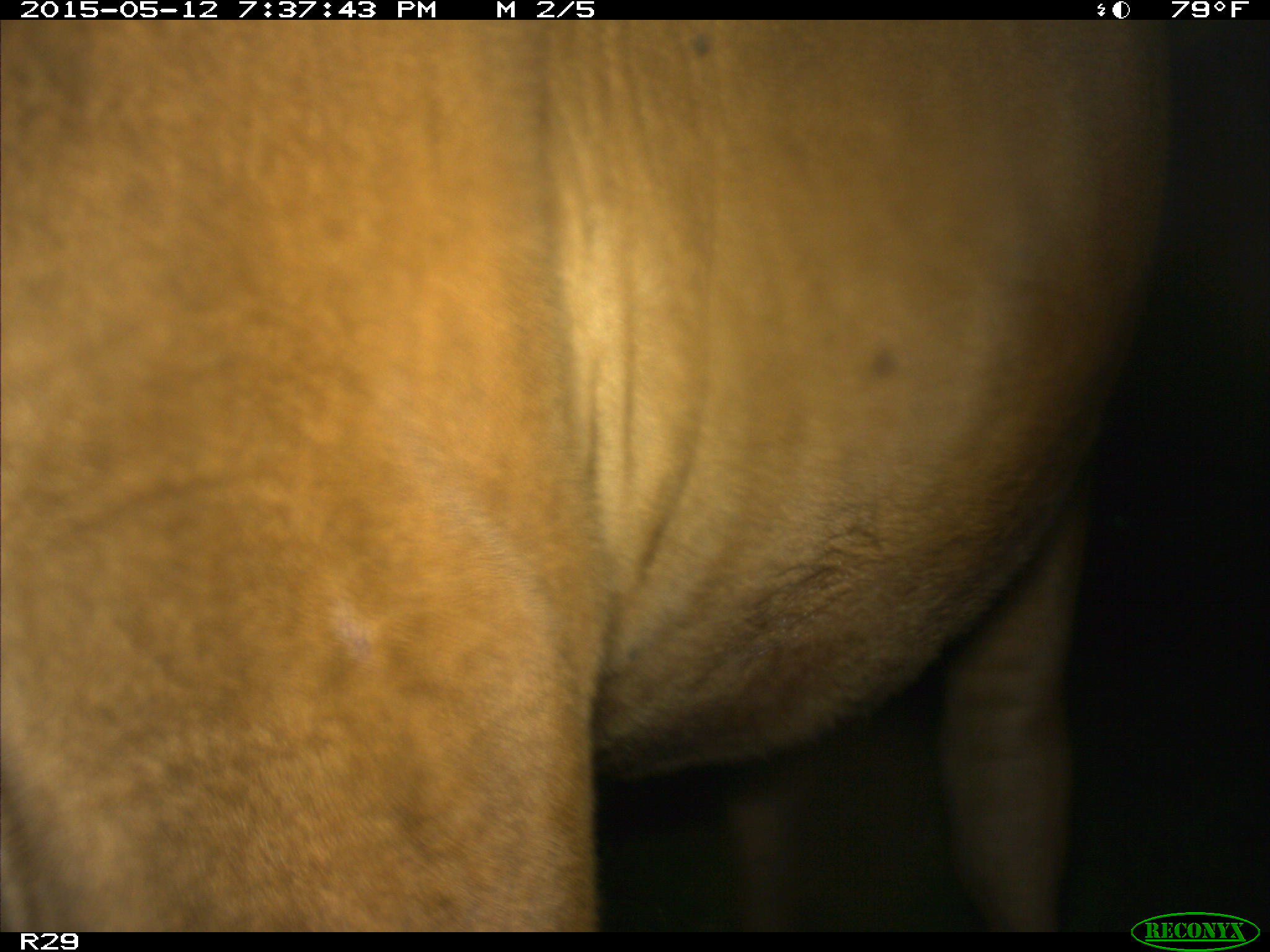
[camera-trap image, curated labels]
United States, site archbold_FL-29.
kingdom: Animalia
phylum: Chordata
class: Mammalia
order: Artiodactyla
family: Bovidae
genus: Bos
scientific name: Bos taurus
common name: domestic cow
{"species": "Bos taurus (domestic cow)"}